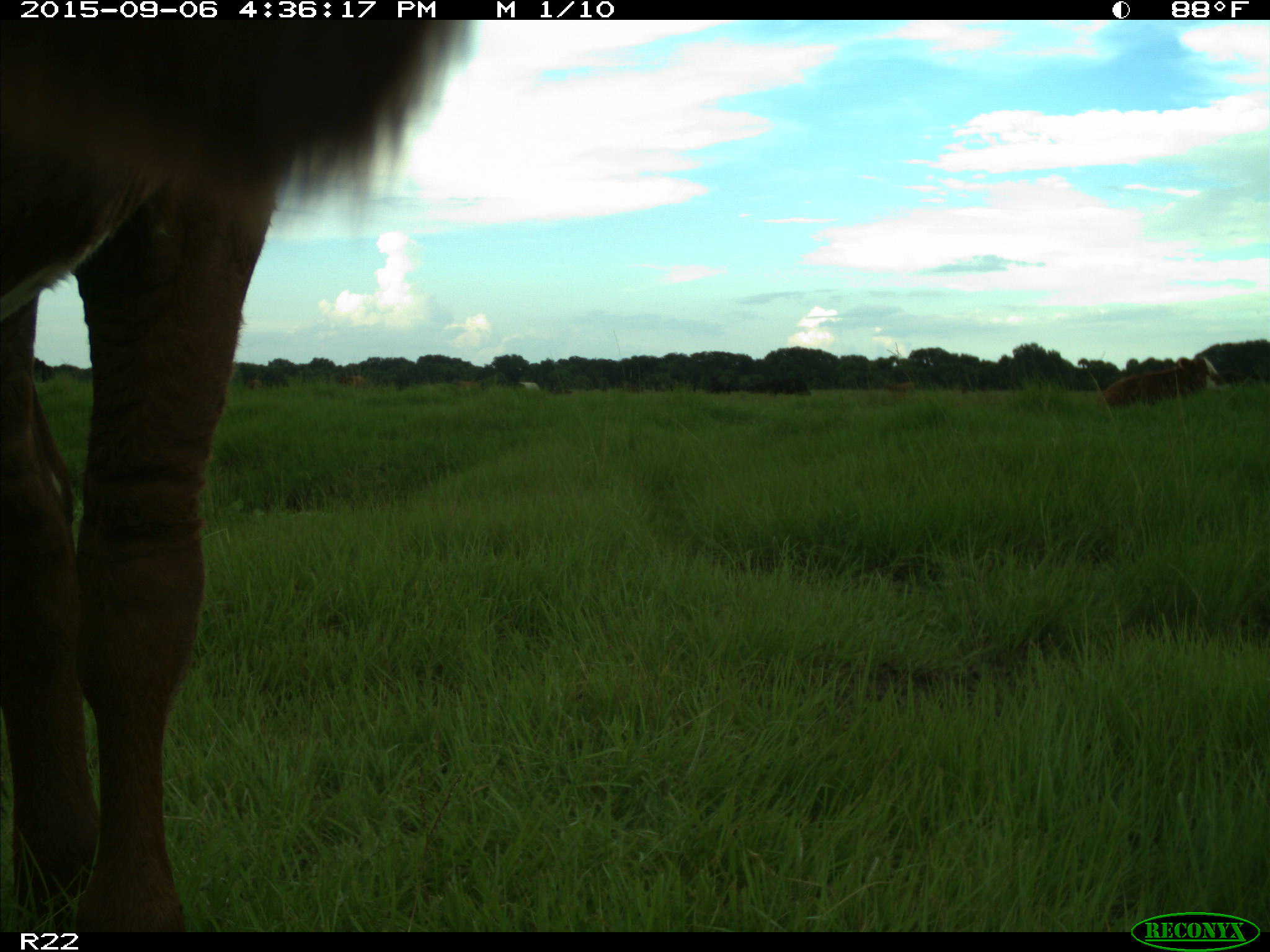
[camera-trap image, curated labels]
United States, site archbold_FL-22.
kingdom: Animalia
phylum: Chordata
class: Mammalia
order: Artiodactyla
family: Bovidae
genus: Bos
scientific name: Bos taurus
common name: domestic cow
Bos taurus (domestic cow).